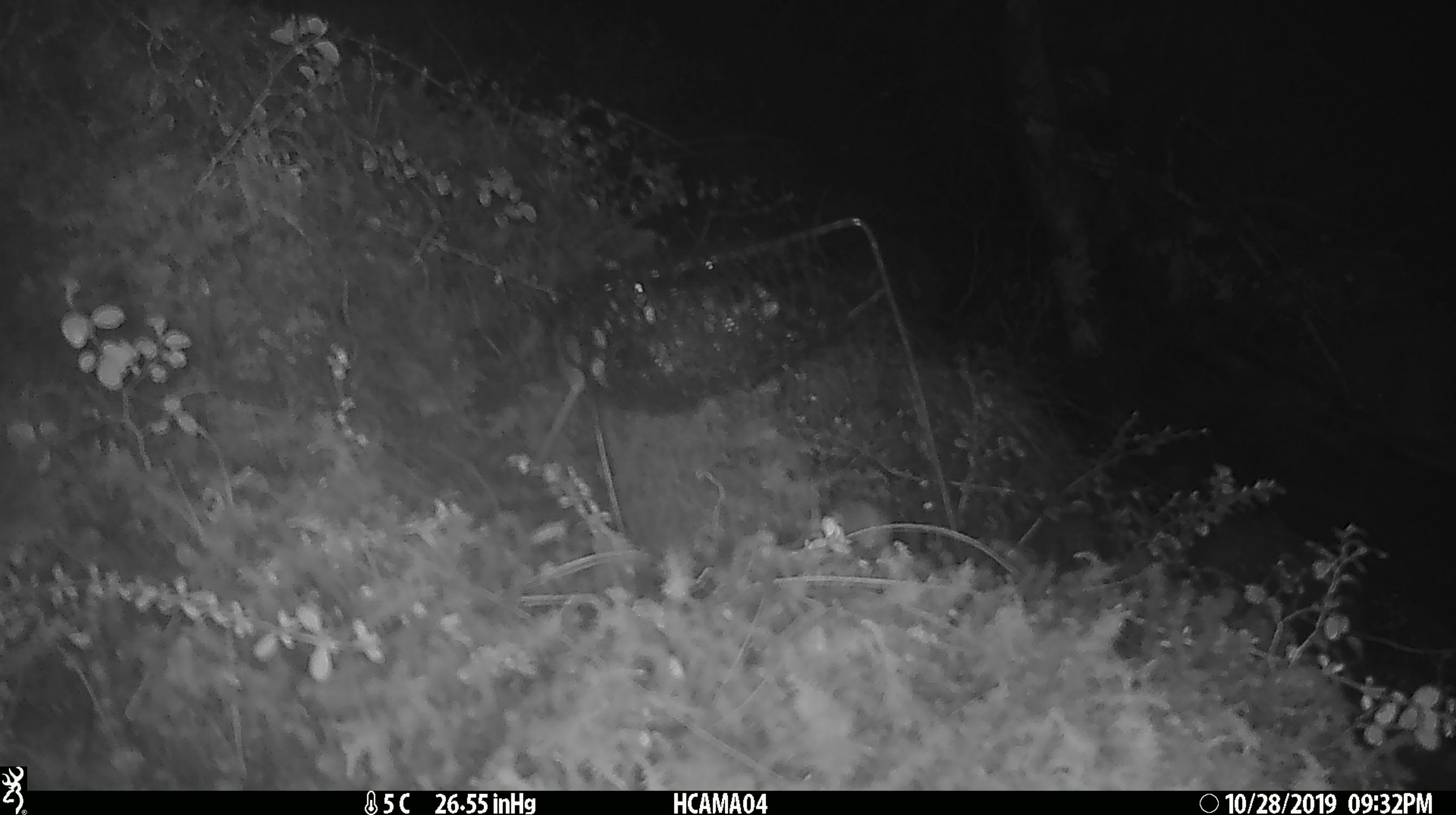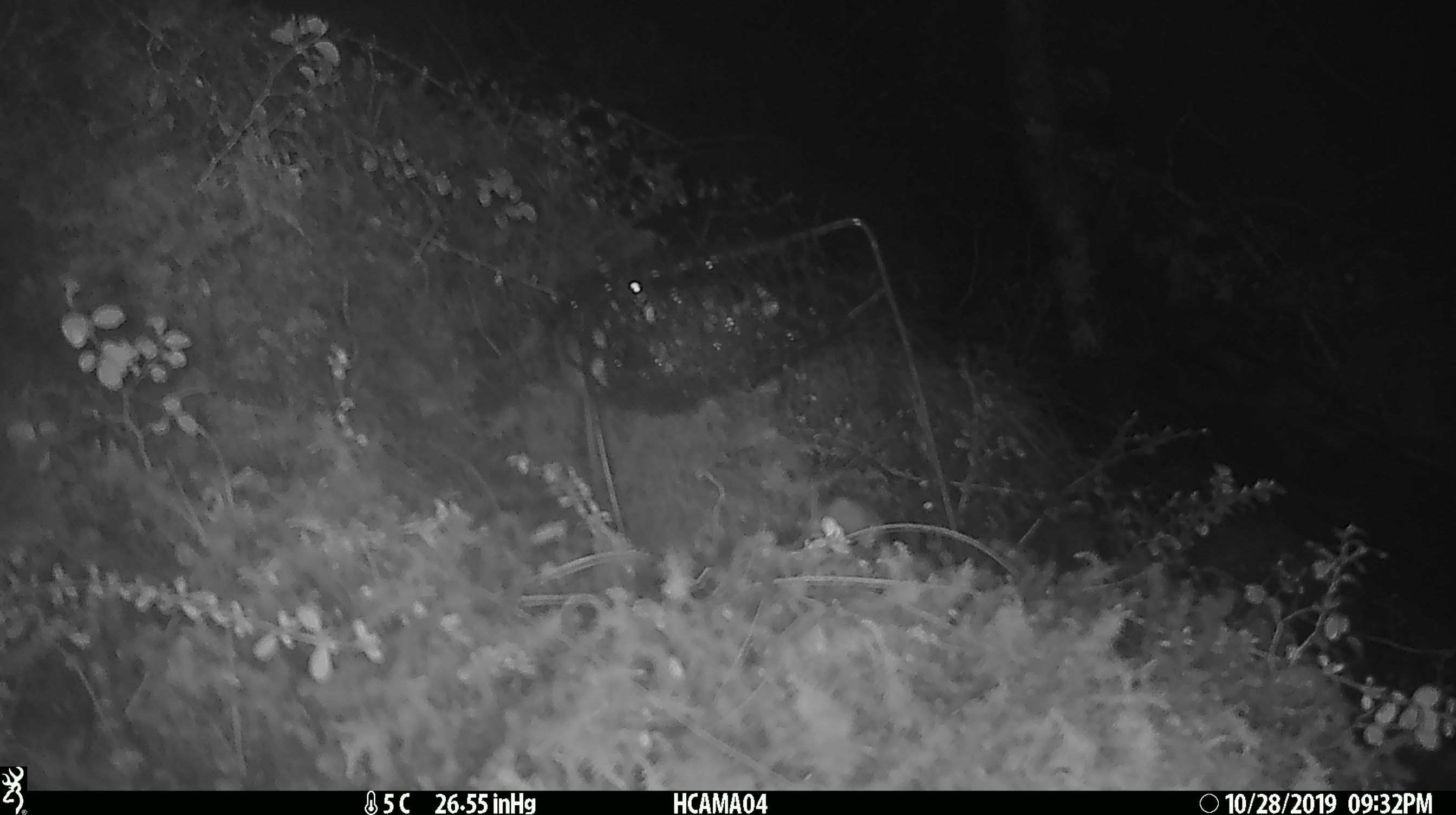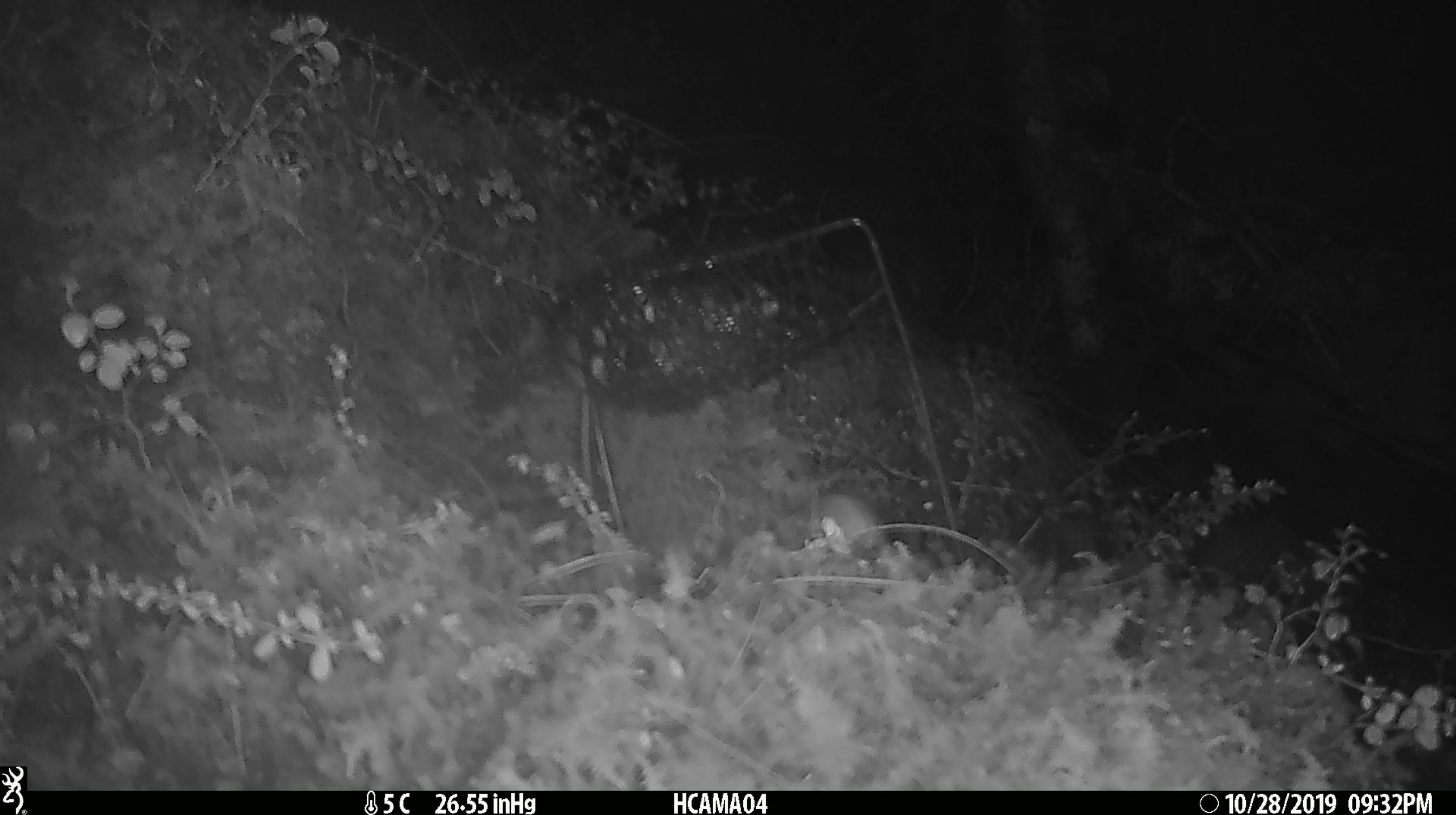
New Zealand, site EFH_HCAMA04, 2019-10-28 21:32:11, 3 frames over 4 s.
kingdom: Animalia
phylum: Chordata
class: Mammalia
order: Rodentia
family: Muridae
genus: Mus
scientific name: Mus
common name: mouse